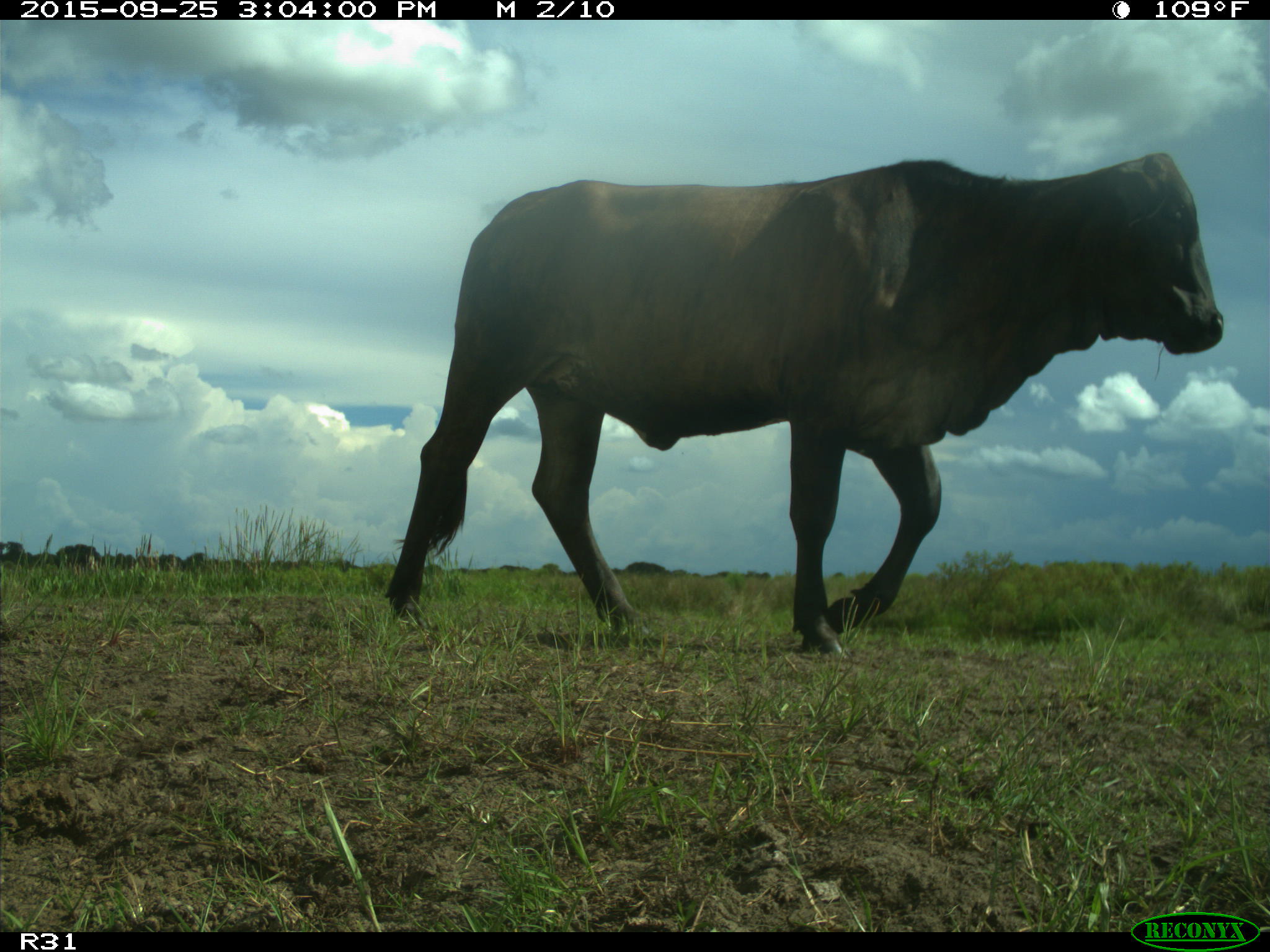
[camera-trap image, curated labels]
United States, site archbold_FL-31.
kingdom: Animalia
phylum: Chordata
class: Mammalia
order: Artiodactyla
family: Bovidae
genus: Bos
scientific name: Bos taurus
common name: domestic cow